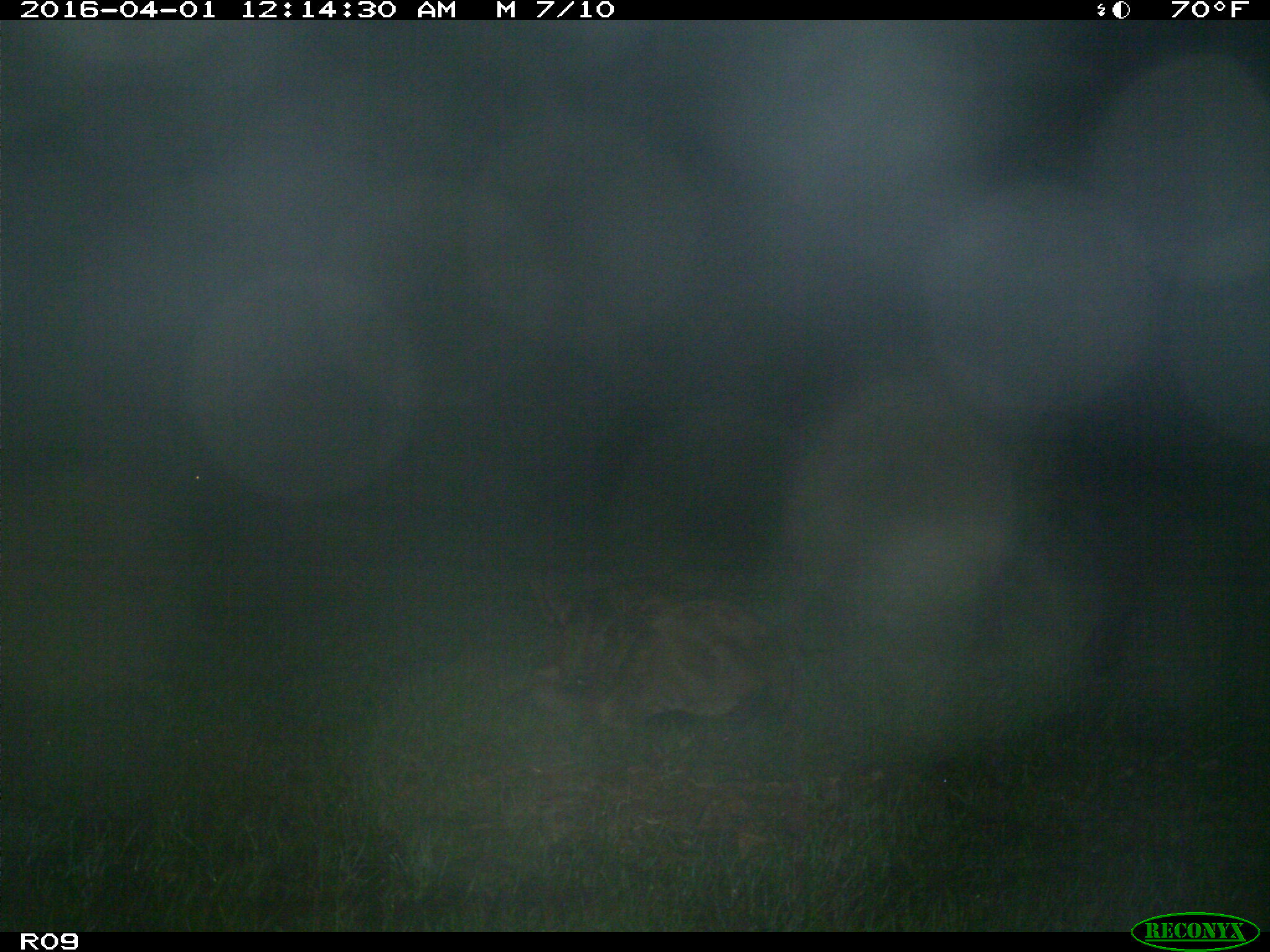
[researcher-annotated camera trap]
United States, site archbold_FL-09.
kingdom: Animalia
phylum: Chordata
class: Mammalia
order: Artiodactyla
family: Bovidae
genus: Bos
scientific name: Bos taurus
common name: domestic cow